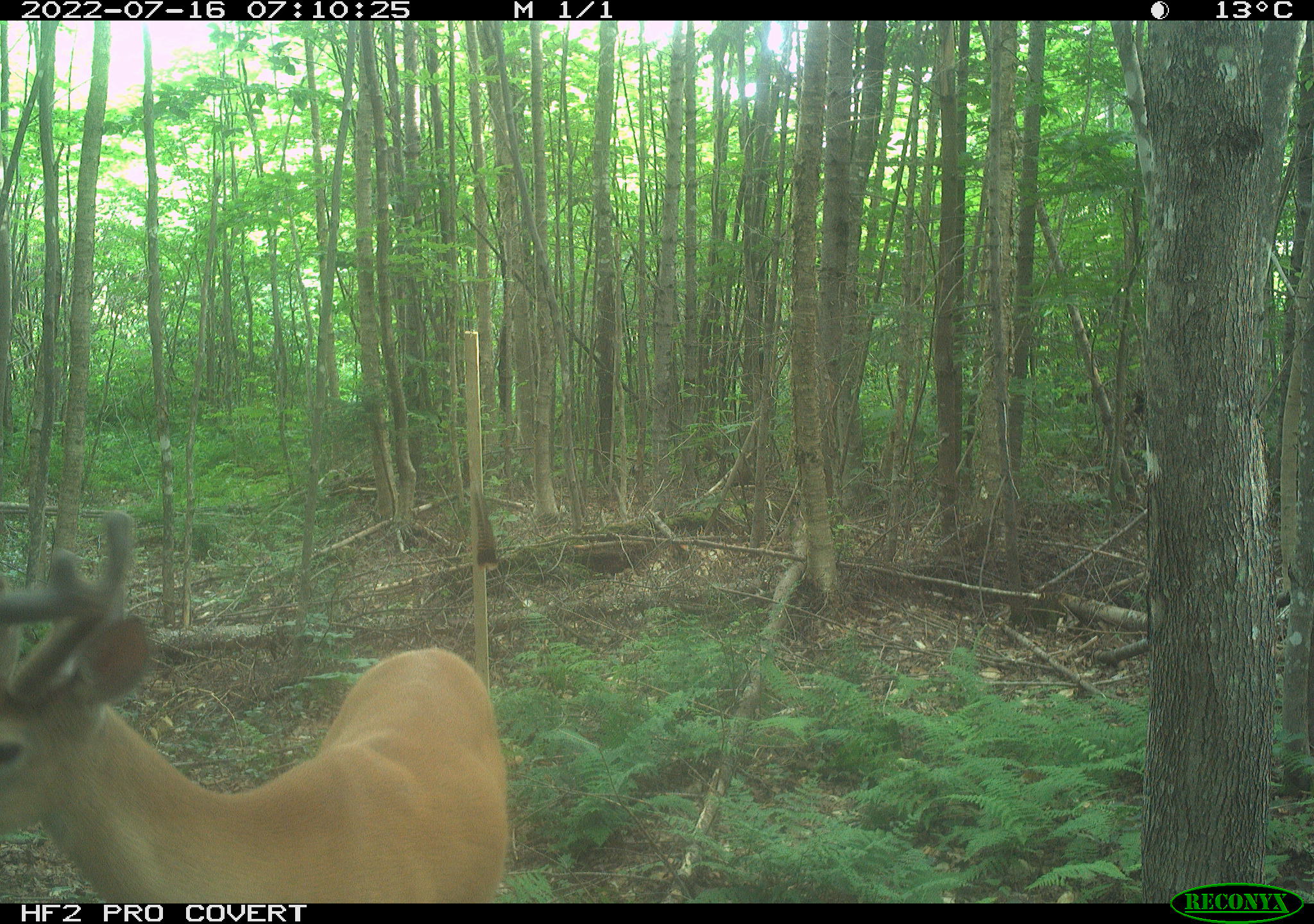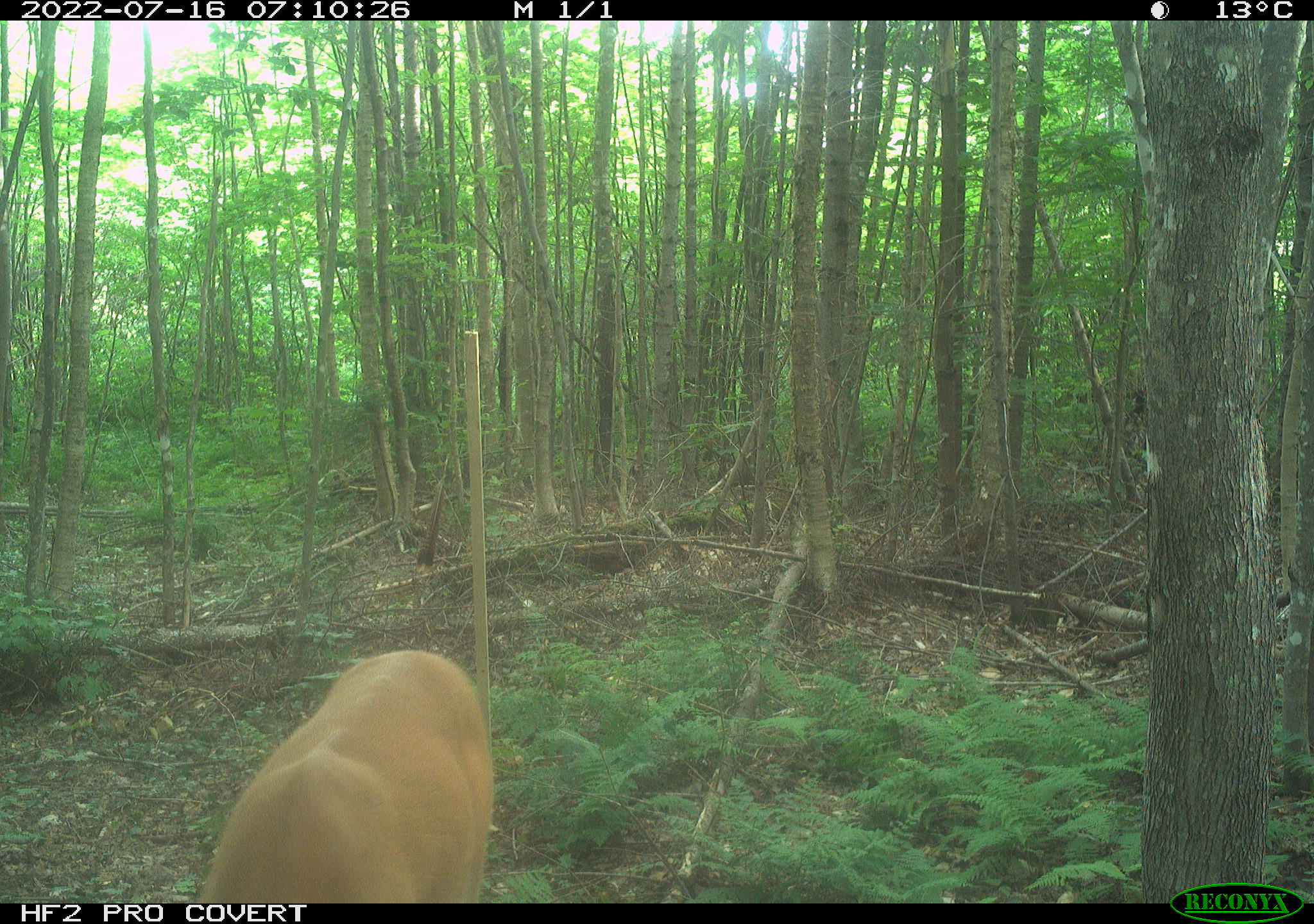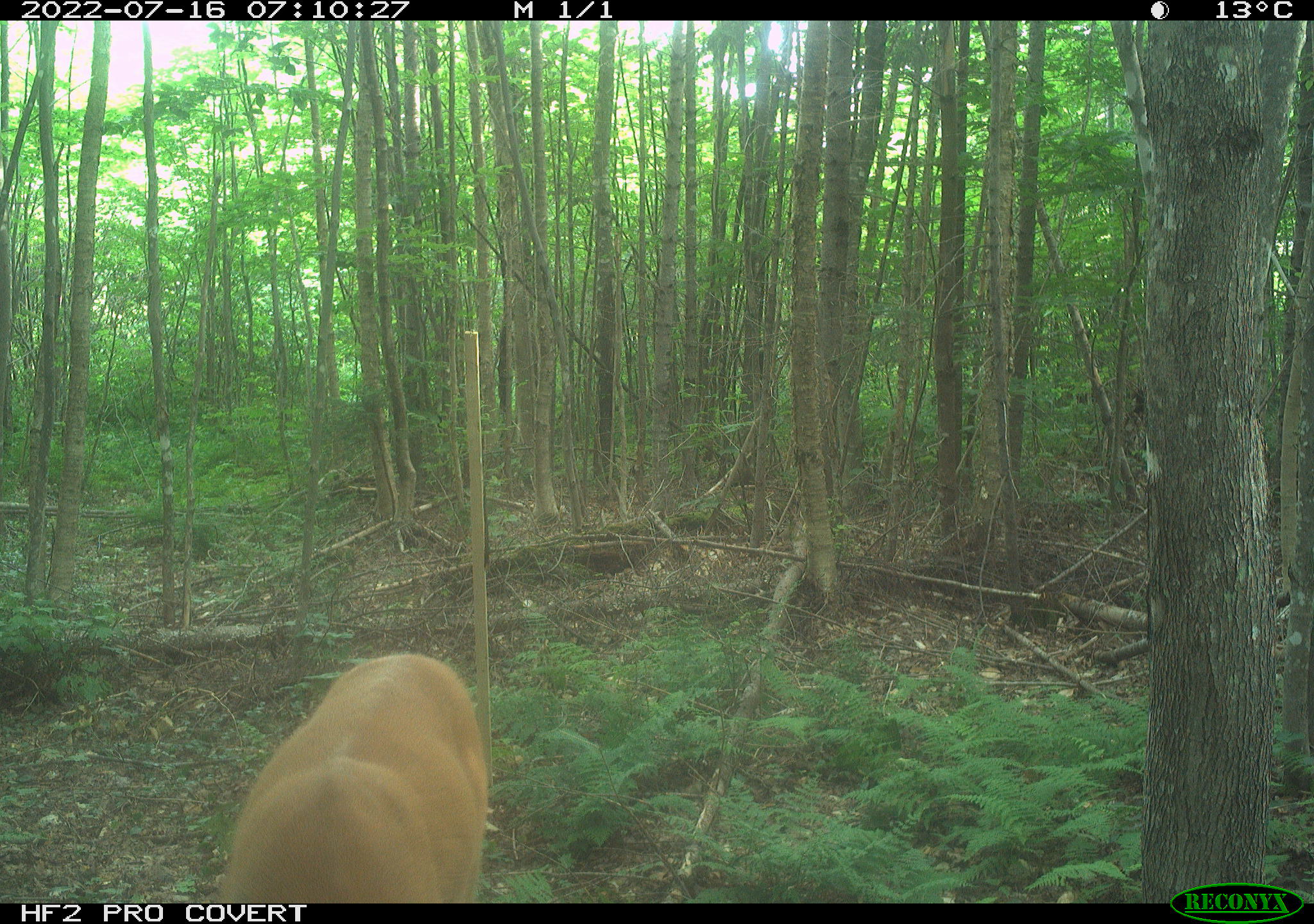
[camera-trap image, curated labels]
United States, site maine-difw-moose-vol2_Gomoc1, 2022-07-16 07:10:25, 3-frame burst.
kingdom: Animalia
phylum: Chordata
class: Mammalia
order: Artiodactyla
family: Cervidae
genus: Odocoileus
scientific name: Odocoileus virginianus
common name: white-tailed deer